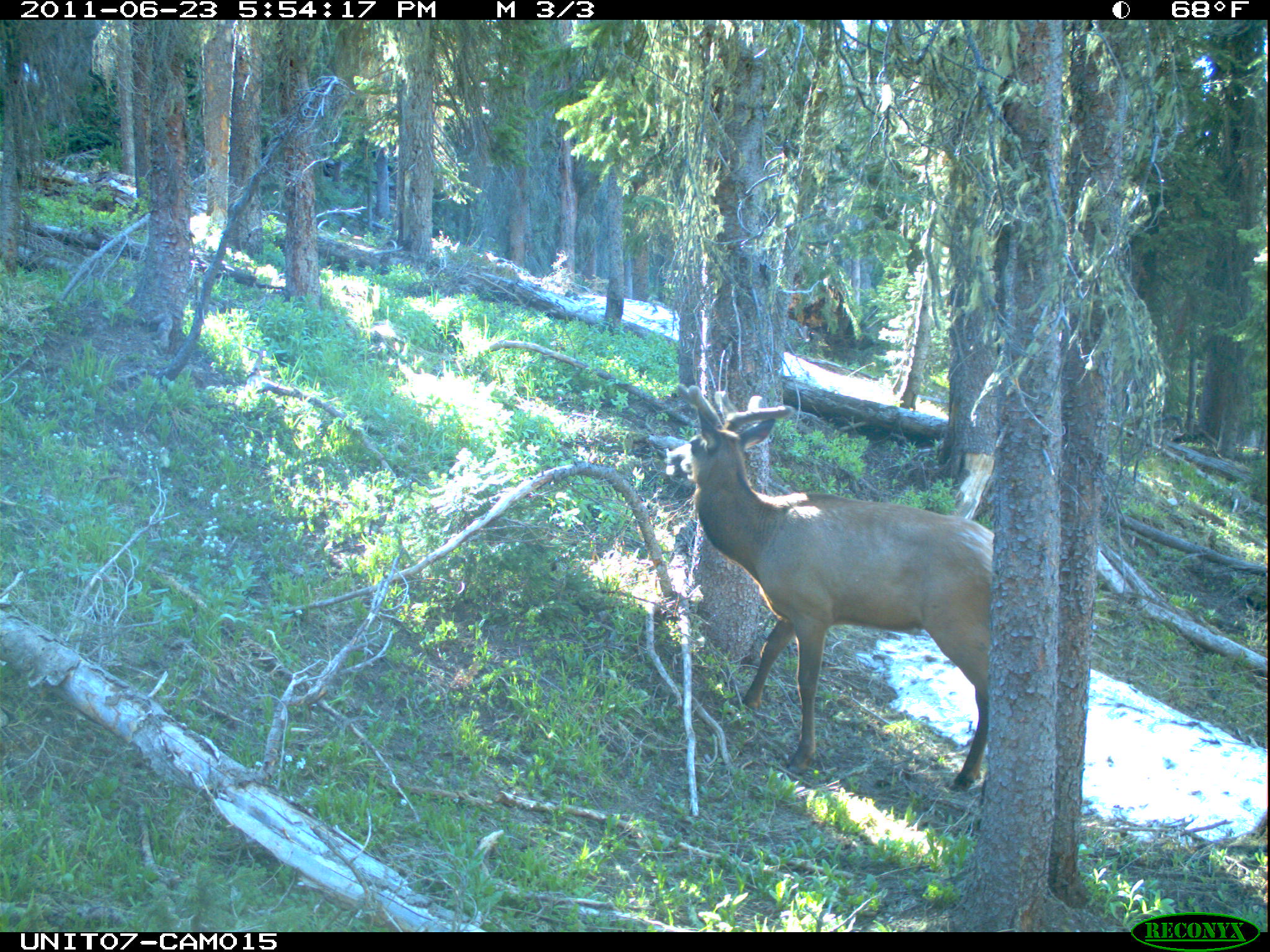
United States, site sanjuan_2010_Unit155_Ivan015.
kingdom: Animalia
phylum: Chordata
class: Mammalia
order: Artiodactyla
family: Cervidae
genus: Cervus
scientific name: Cervus elaphus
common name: red deer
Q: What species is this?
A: Cervus elaphus (red deer).